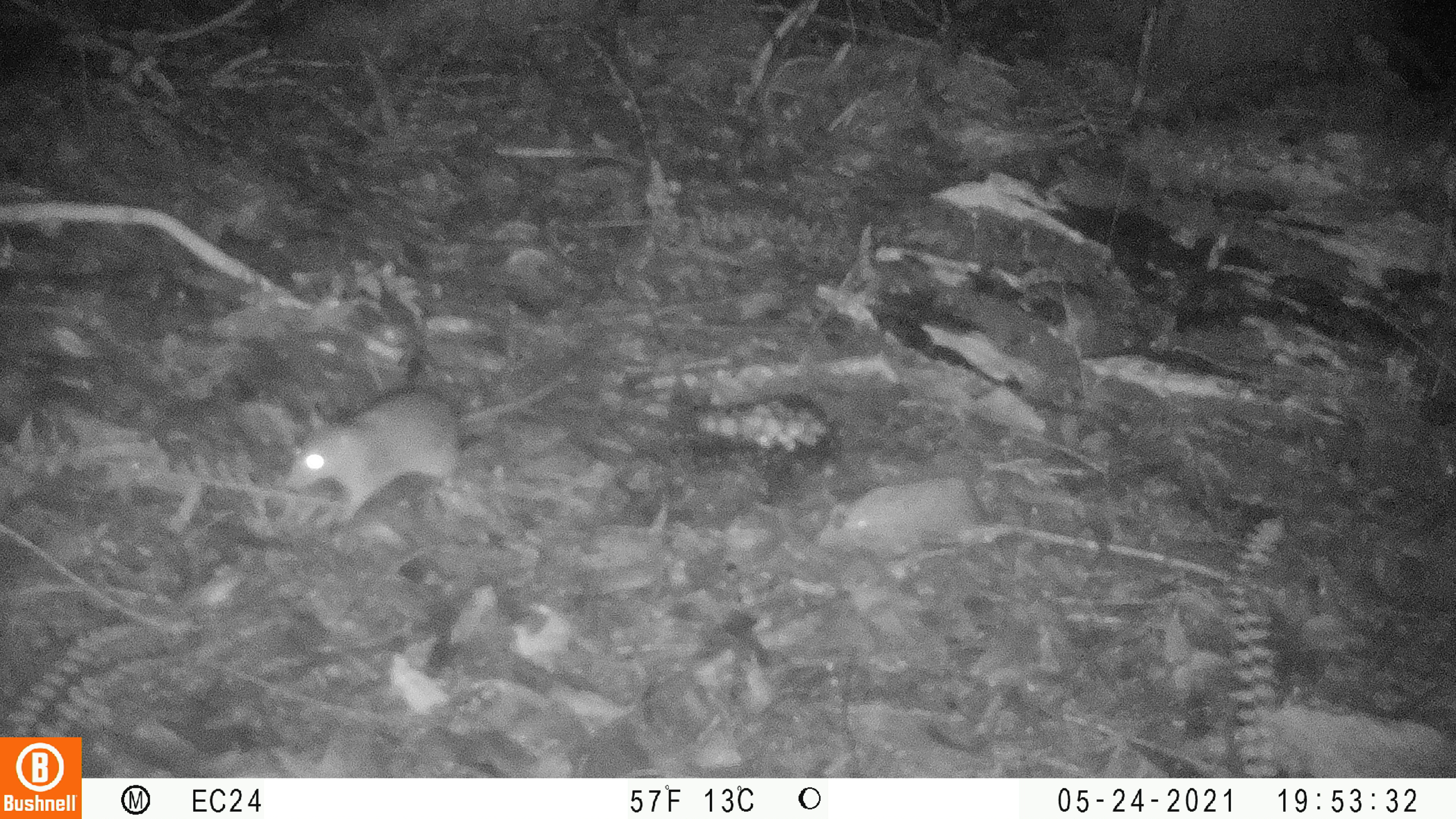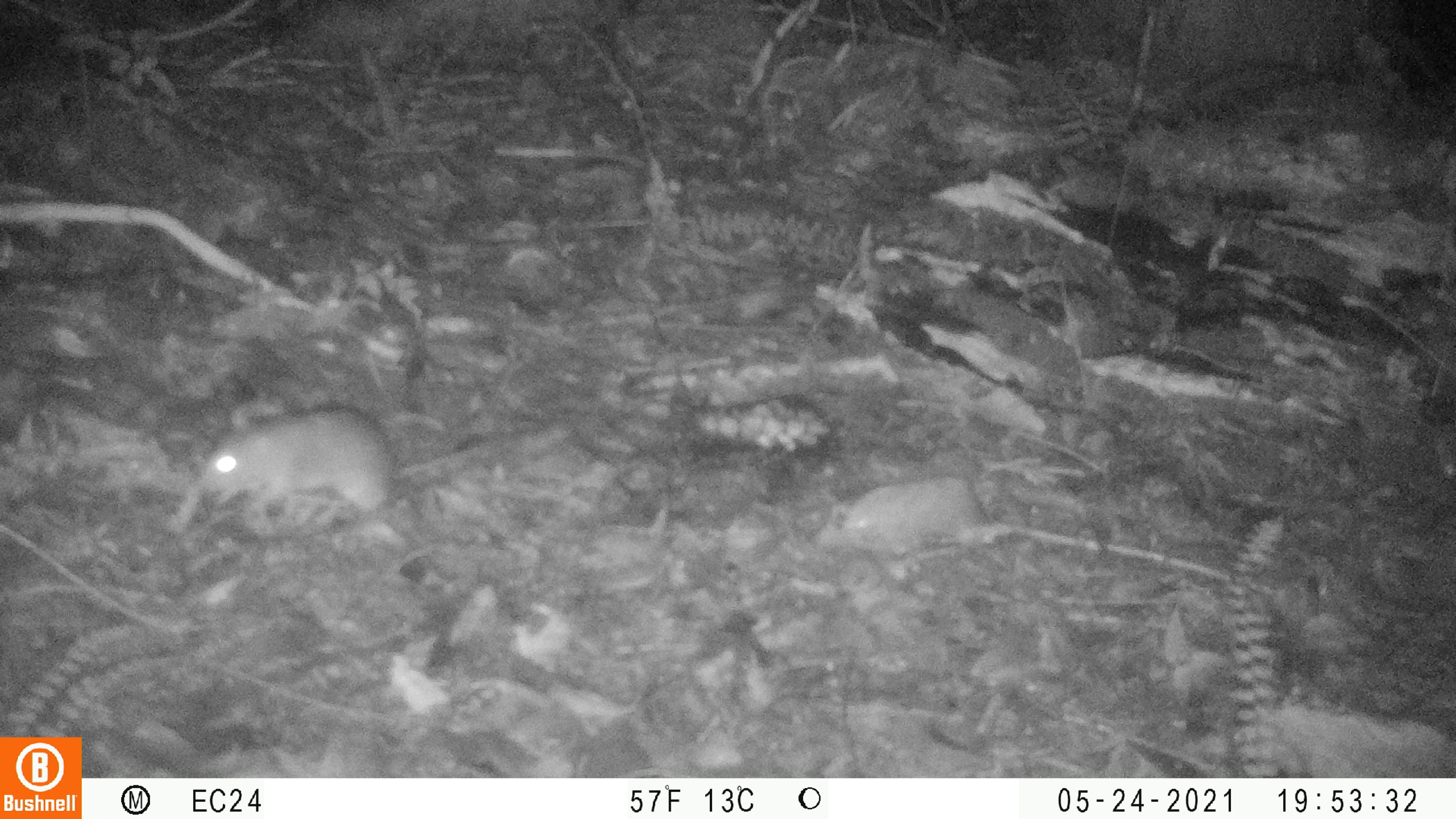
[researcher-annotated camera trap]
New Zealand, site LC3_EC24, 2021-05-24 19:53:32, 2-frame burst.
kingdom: Animalia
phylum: Chordata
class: Mammalia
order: Rodentia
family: Muridae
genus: Rattus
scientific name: Rattus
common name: rat